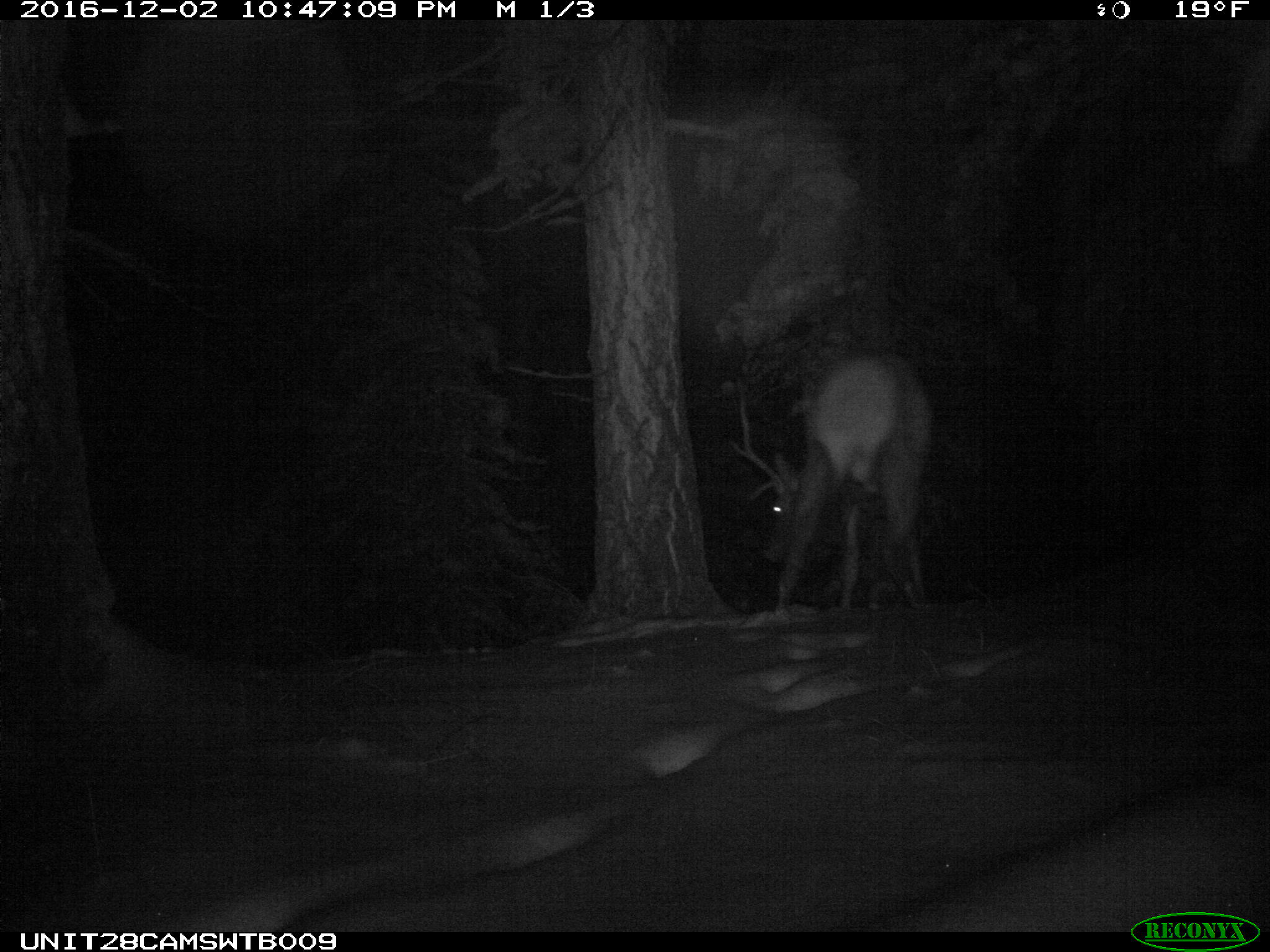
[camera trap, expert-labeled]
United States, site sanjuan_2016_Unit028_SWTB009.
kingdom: Animalia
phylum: Chordata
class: Mammalia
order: Artiodactyla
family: Cervidae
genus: Cervus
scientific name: Cervus elaphus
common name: red deer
Cervus elaphus (red deer).